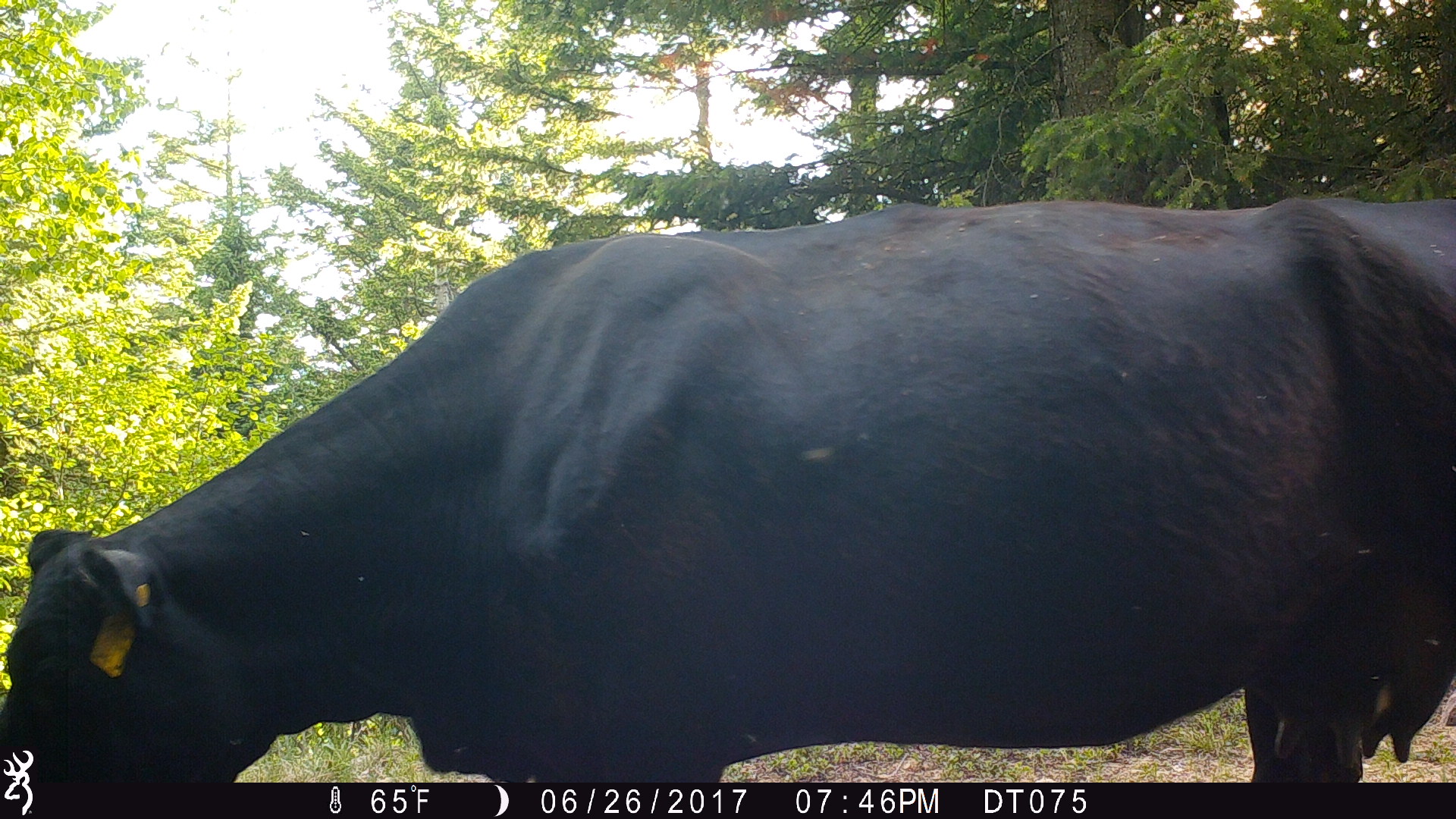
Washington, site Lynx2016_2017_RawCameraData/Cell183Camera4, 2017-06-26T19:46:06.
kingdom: Animalia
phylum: Chordata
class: Mammalia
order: Artiodactyla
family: Bovidae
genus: Bos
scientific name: Bos taurus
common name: domestic cattle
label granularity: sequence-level